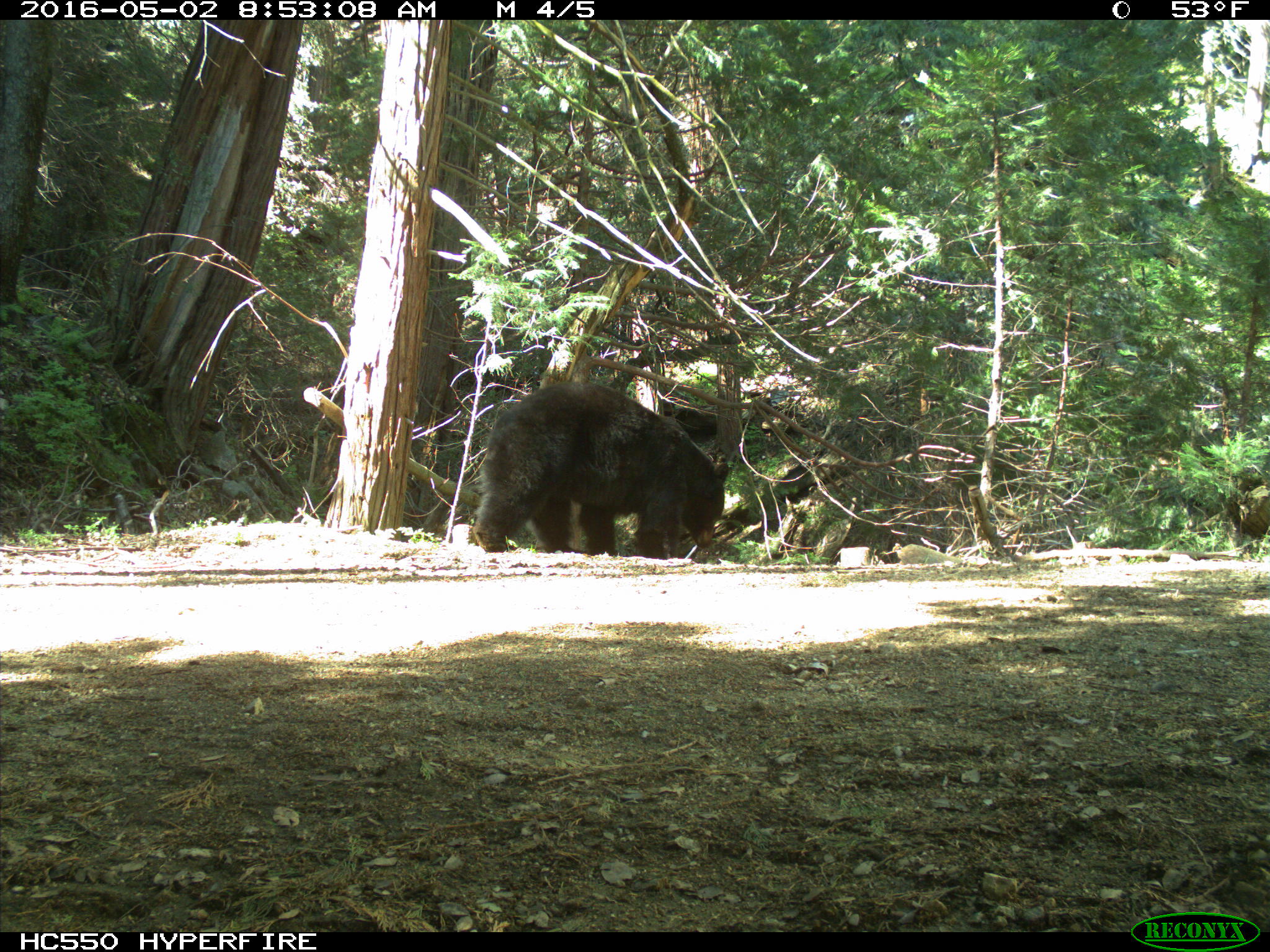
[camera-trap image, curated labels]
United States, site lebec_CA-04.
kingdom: Animalia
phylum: Chordata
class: Mammalia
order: Carnivora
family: Ursidae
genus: Ursus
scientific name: Ursus americanus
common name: american black bear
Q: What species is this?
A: Ursus americanus (american black bear).